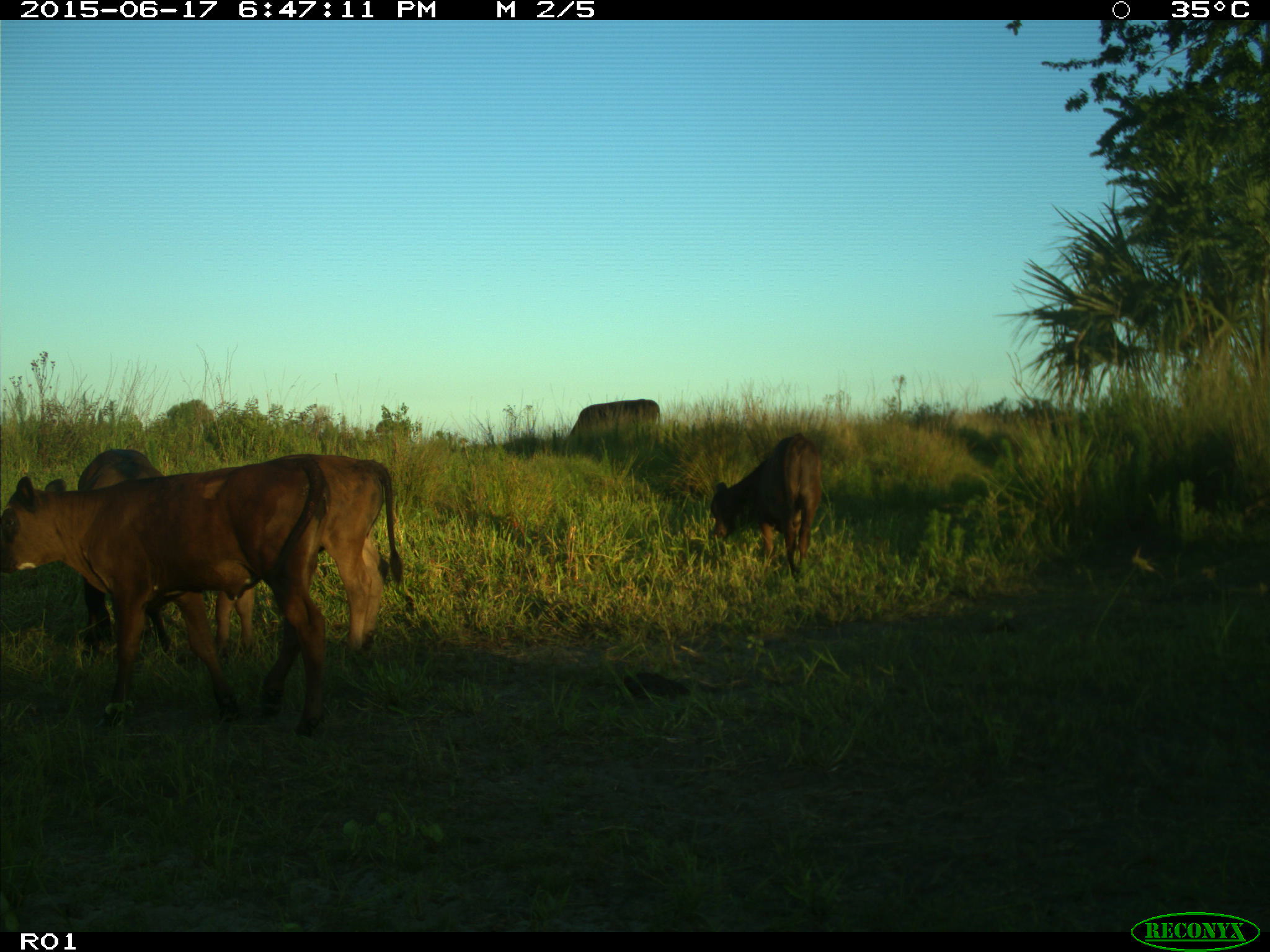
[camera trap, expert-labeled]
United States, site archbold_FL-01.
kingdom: Animalia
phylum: Chordata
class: Mammalia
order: Artiodactyla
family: Bovidae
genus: Bos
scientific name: Bos taurus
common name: domestic cow